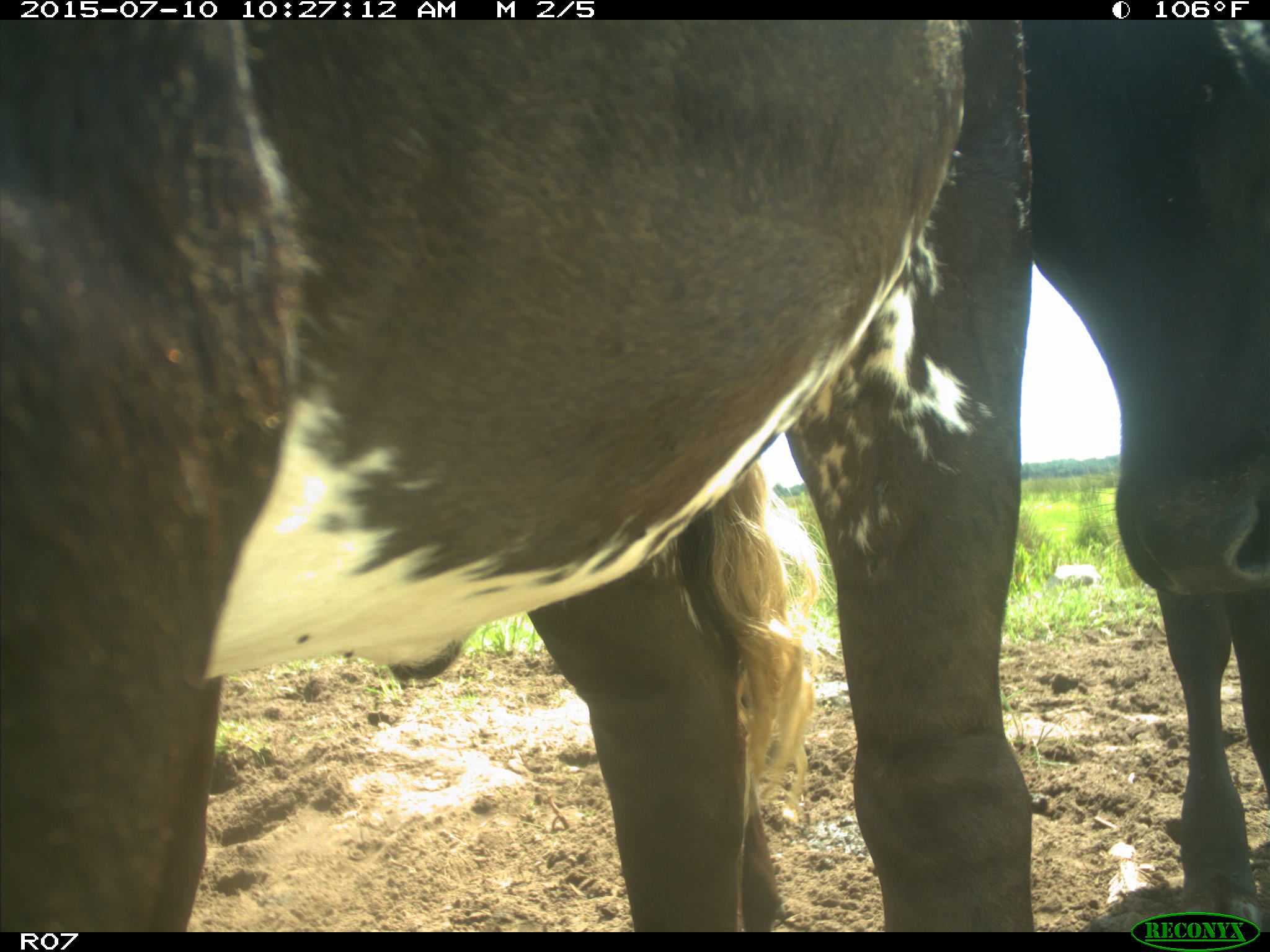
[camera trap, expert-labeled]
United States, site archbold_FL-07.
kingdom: Animalia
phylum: Chordata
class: Mammalia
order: Artiodactyla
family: Bovidae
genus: Bos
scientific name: Bos taurus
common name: domestic cow